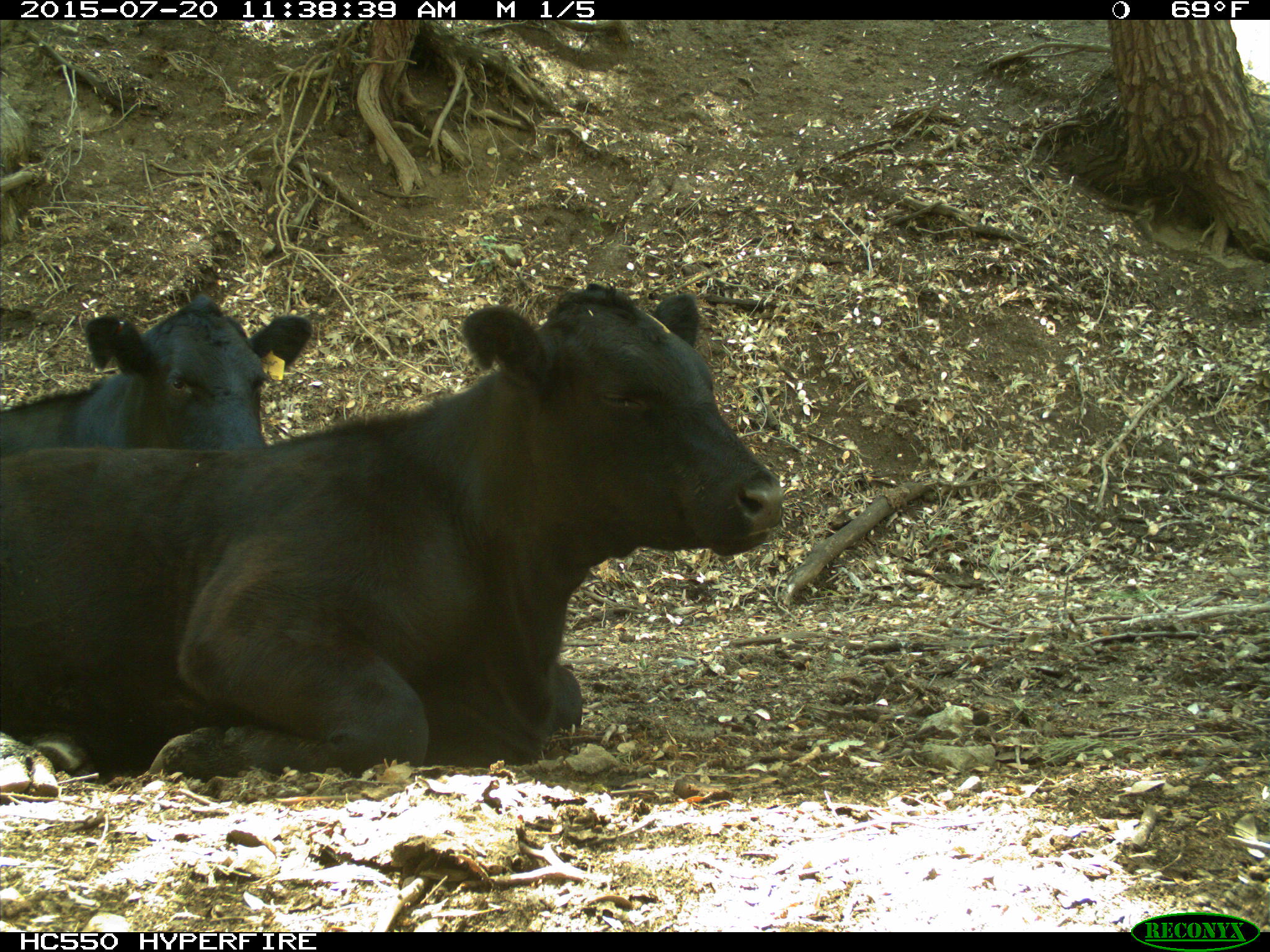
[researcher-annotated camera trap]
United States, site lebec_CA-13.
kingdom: Animalia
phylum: Chordata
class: Mammalia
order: Artiodactyla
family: Bovidae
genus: Bos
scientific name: Bos taurus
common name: domestic cow